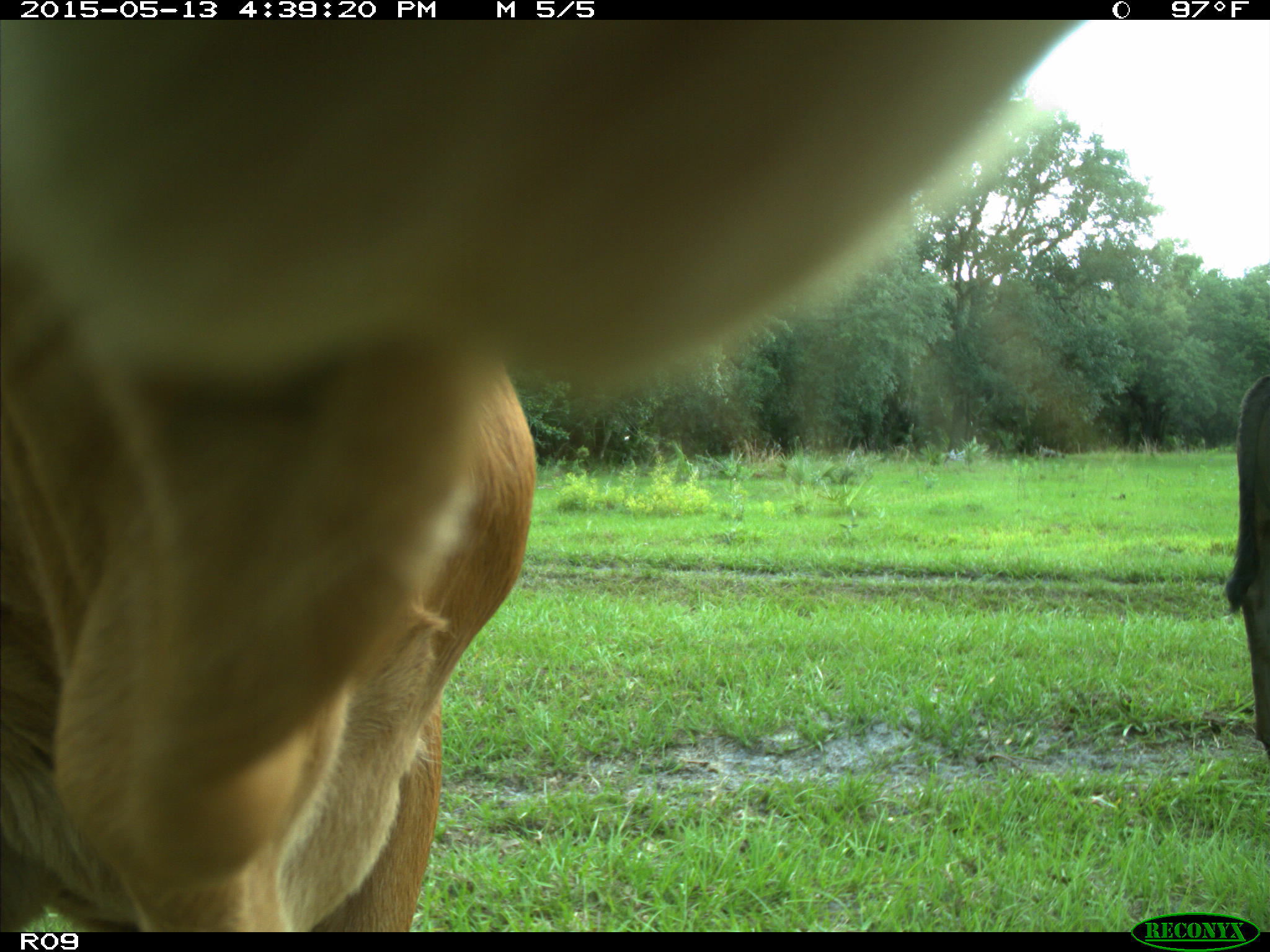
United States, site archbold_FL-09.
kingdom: Animalia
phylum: Chordata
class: Mammalia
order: Artiodactyla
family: Bovidae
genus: Bos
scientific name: Bos taurus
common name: domestic cow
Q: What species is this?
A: Bos taurus (domestic cow).